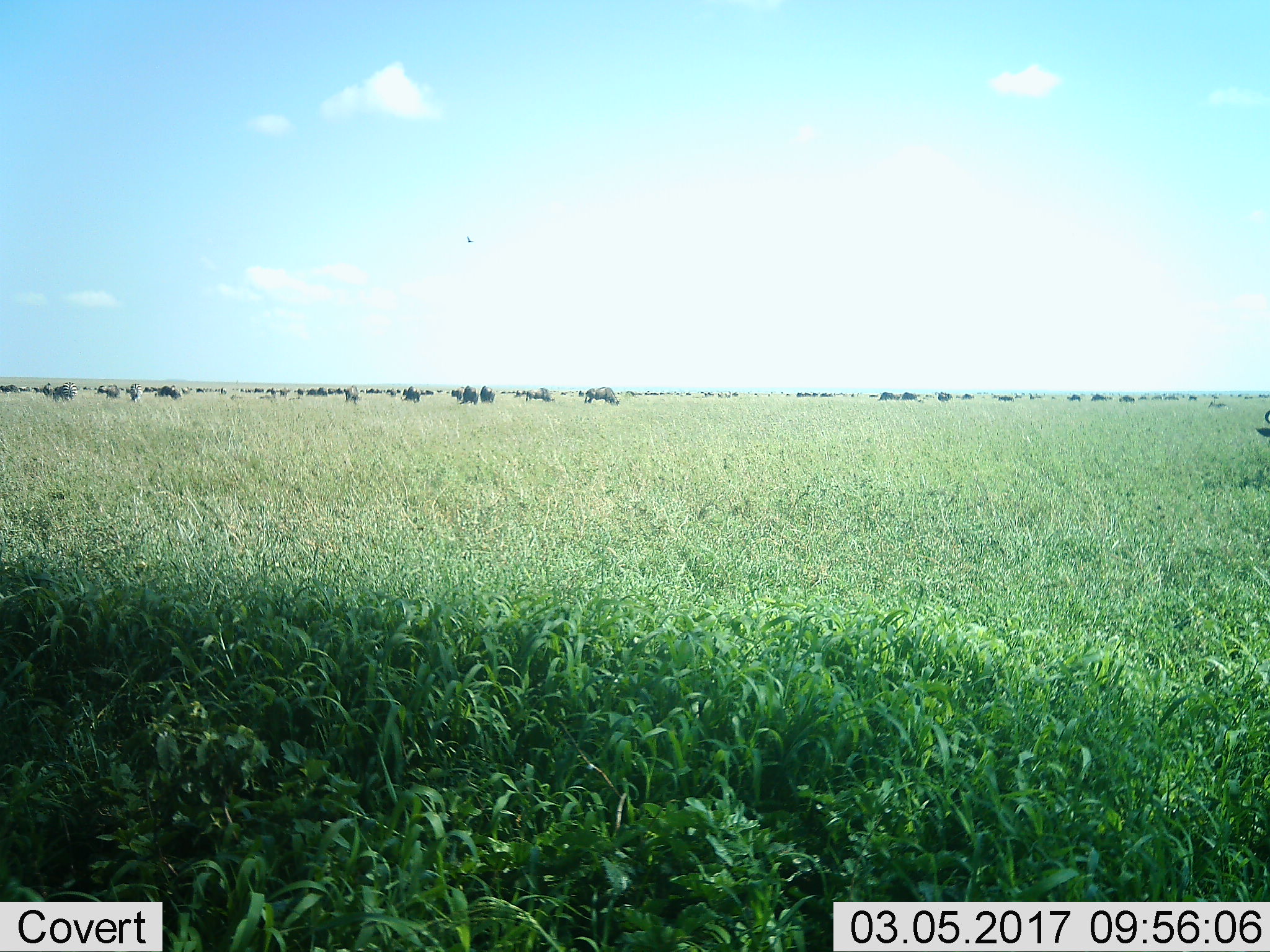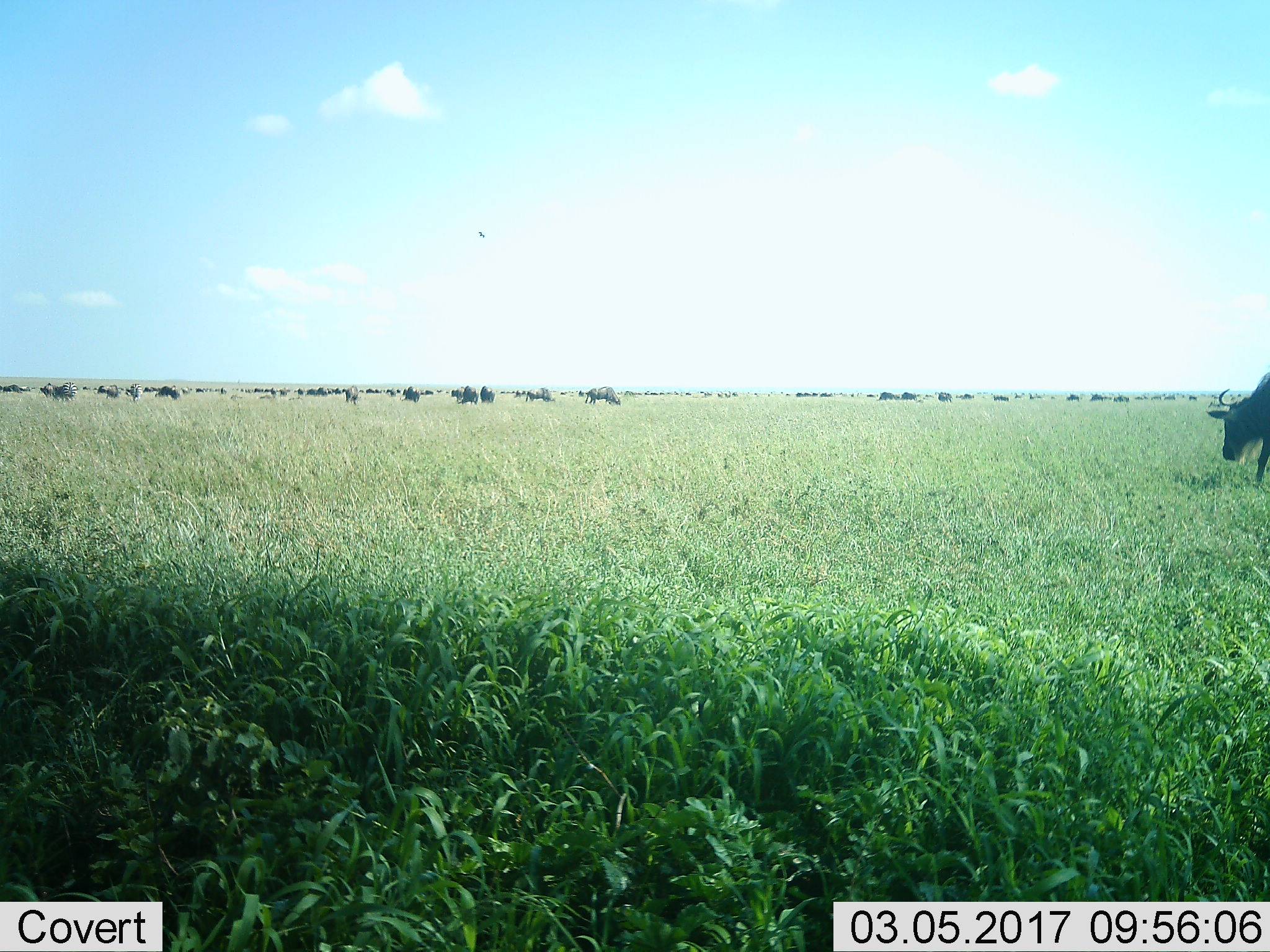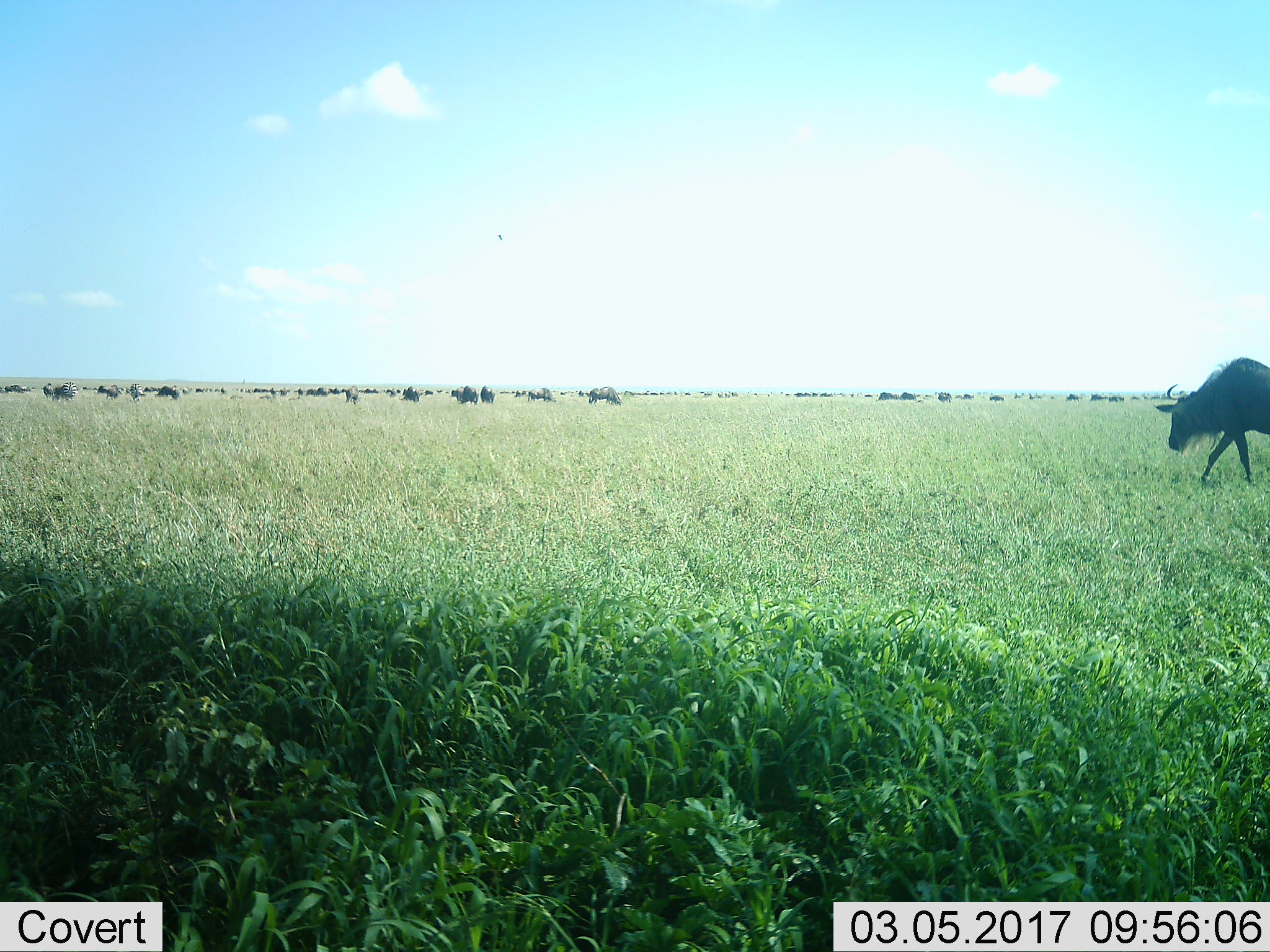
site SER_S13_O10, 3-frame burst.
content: unidentified animal